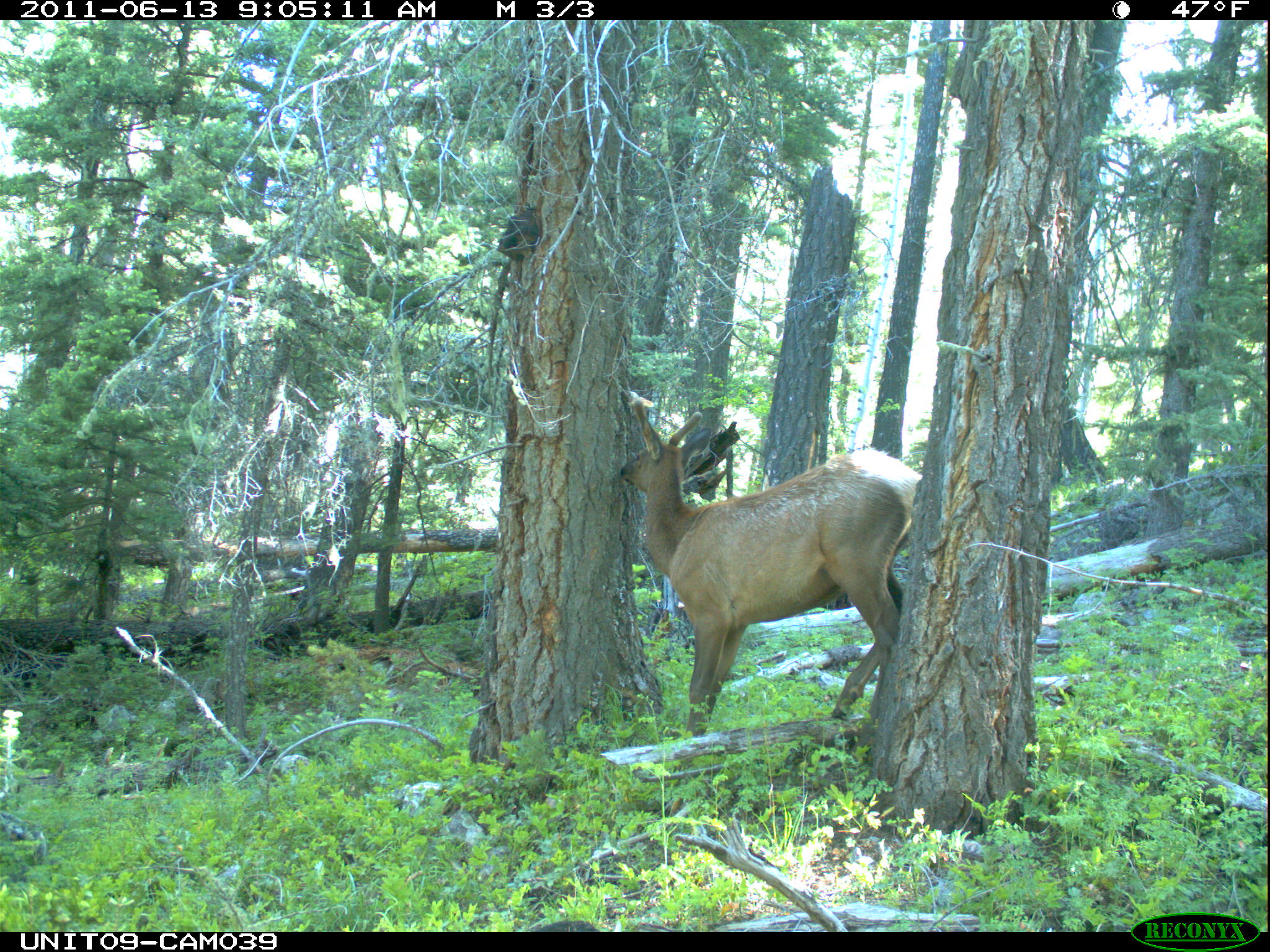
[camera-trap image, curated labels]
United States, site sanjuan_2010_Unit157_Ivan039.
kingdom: Animalia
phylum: Chordata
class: Mammalia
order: Artiodactyla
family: Cervidae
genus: Cervus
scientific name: Cervus elaphus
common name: red deer